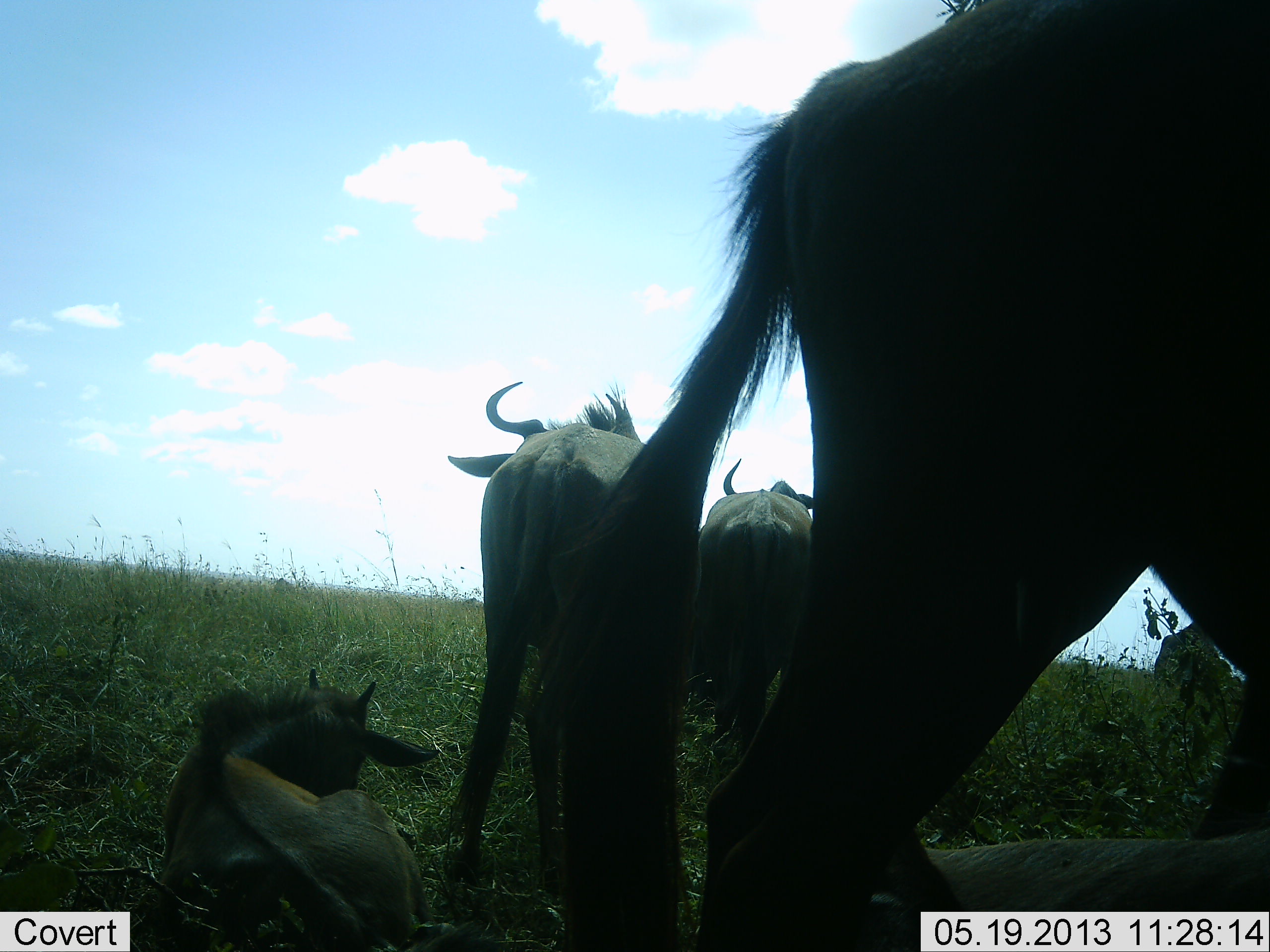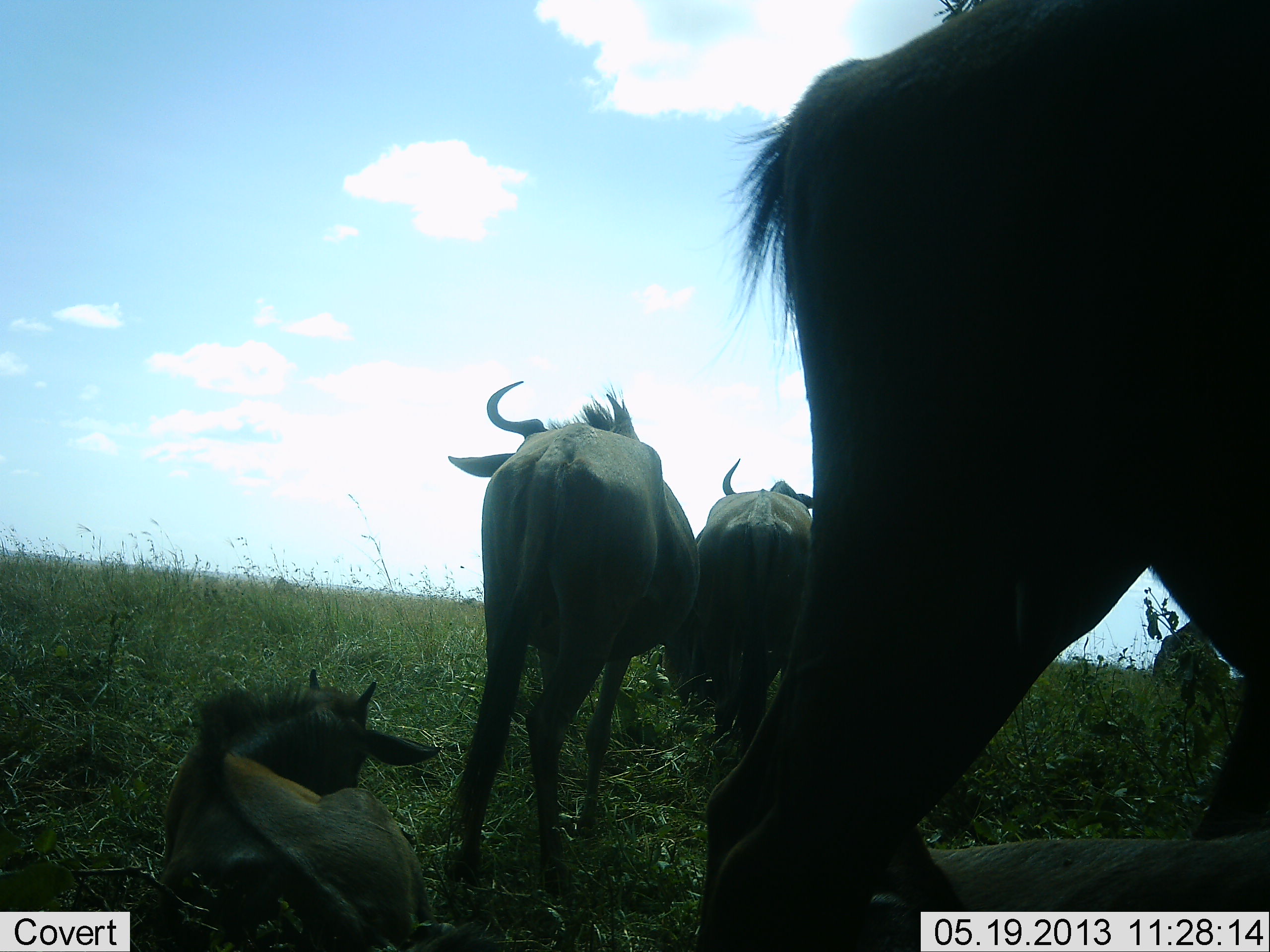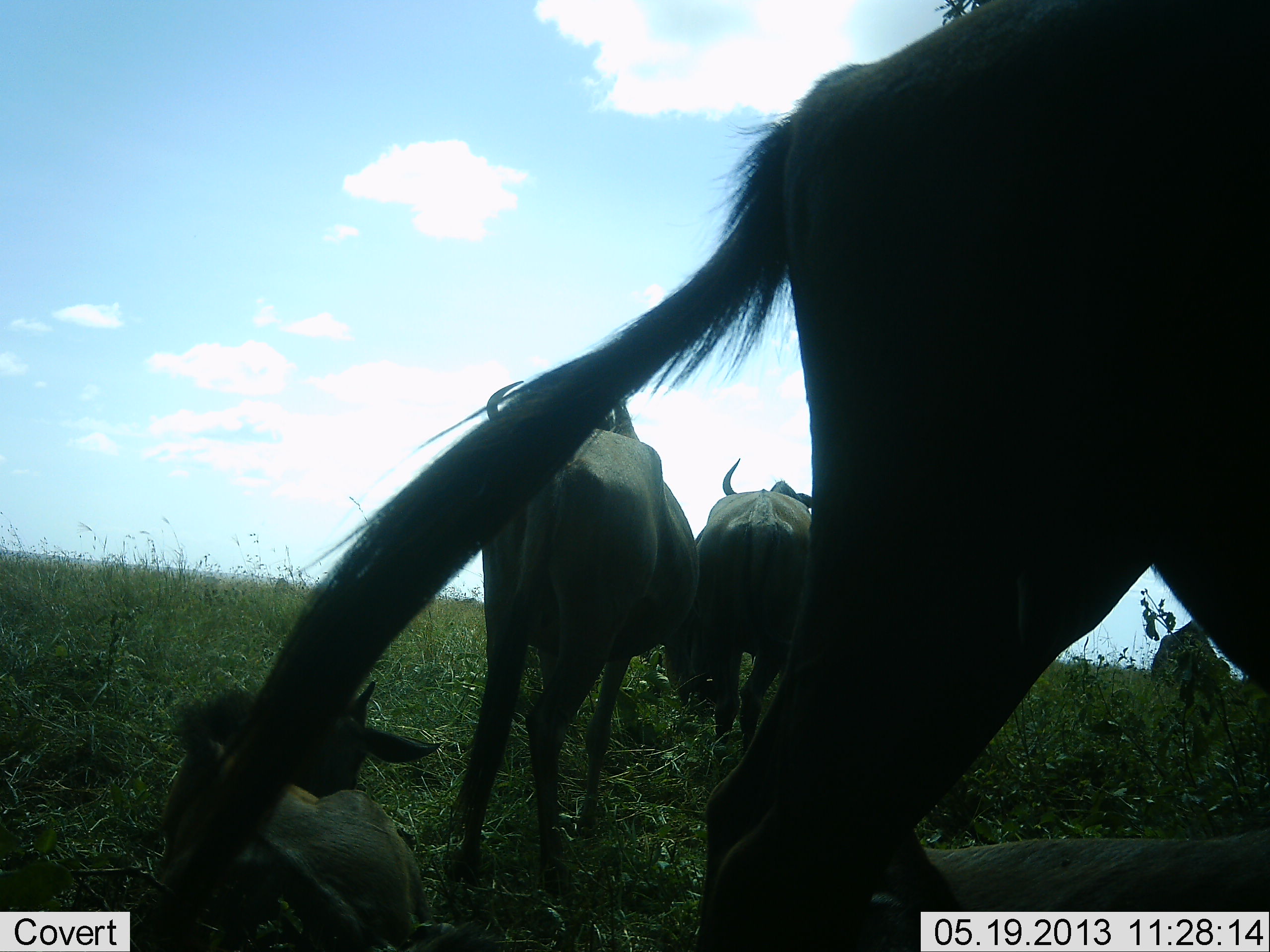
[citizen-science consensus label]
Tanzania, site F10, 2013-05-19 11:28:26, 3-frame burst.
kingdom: Animalia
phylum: Chordata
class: Mammalia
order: Artiodactyla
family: Bovidae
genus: Connochaetes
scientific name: Connochaetes taurinus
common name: blue wildebeest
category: wildebeest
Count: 5.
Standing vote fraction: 76%.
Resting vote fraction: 76%.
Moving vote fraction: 6%.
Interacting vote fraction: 0%.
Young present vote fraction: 47%.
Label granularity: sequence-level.